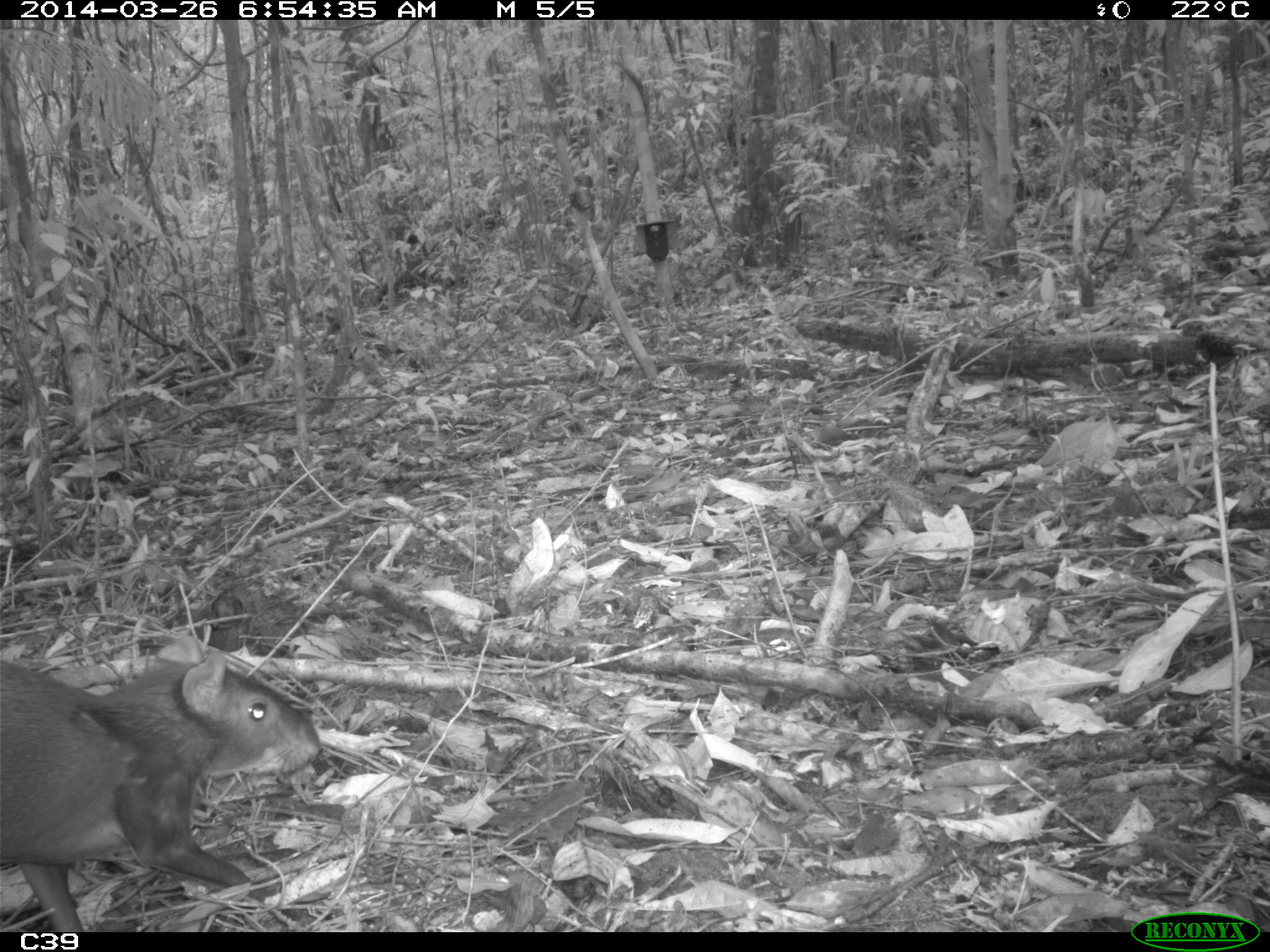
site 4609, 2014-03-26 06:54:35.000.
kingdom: Animalia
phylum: Chordata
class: Mammalia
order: Rodentia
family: Dasyproctidae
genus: Dasyprocta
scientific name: Dasyprocta leporina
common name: red-rumped agouti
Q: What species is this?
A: Dasyprocta leporina (red-rumped agouti).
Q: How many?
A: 1.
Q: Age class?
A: Adult.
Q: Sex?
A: Male.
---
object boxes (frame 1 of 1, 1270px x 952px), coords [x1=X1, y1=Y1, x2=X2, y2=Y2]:
dasyprocta leporina: [x1=0, y1=633, x2=323, y2=930]